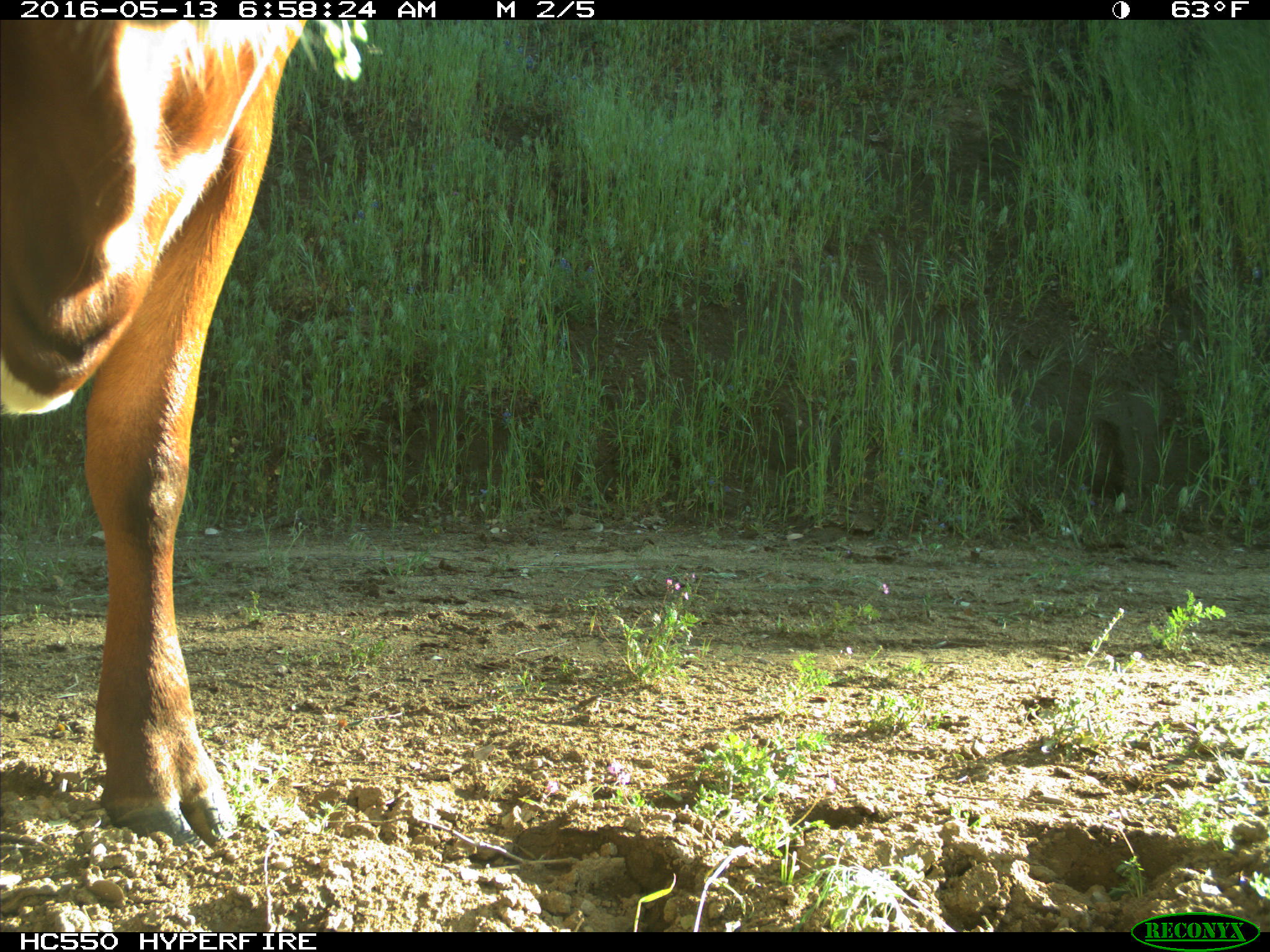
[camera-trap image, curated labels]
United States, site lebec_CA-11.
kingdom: Animalia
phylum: Chordata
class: Mammalia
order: Artiodactyla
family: Bovidae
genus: Bos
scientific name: Bos taurus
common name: domestic cow